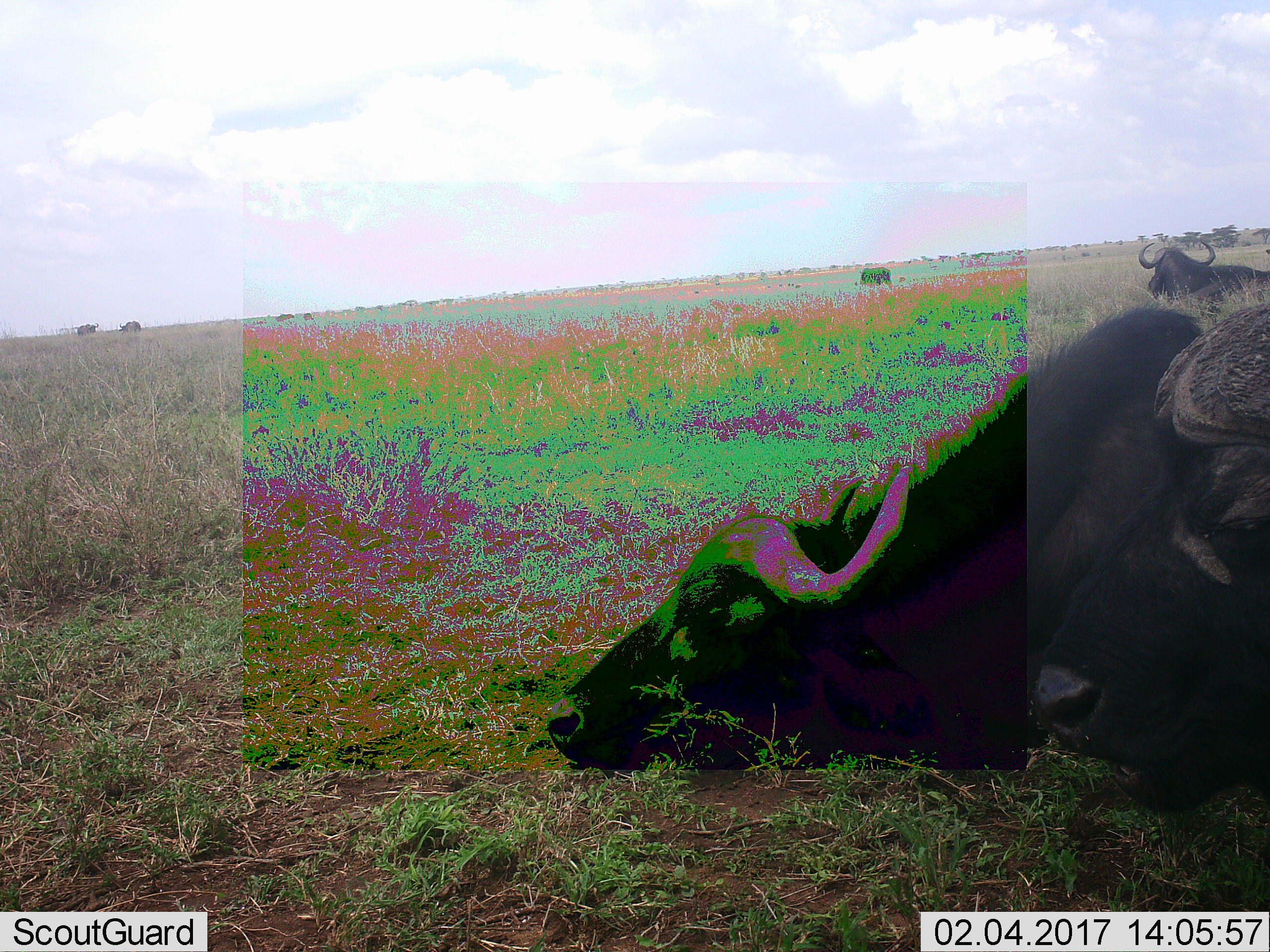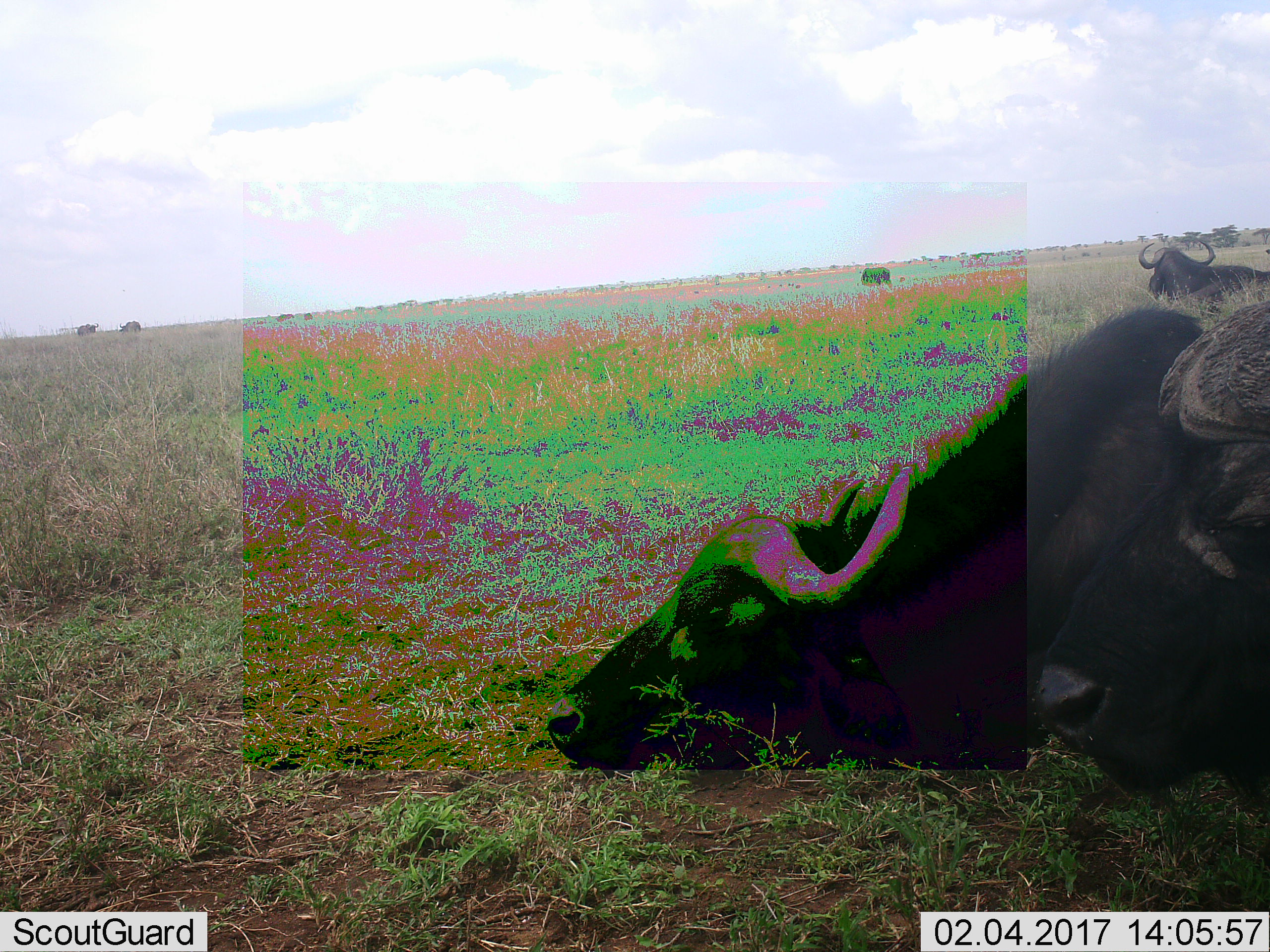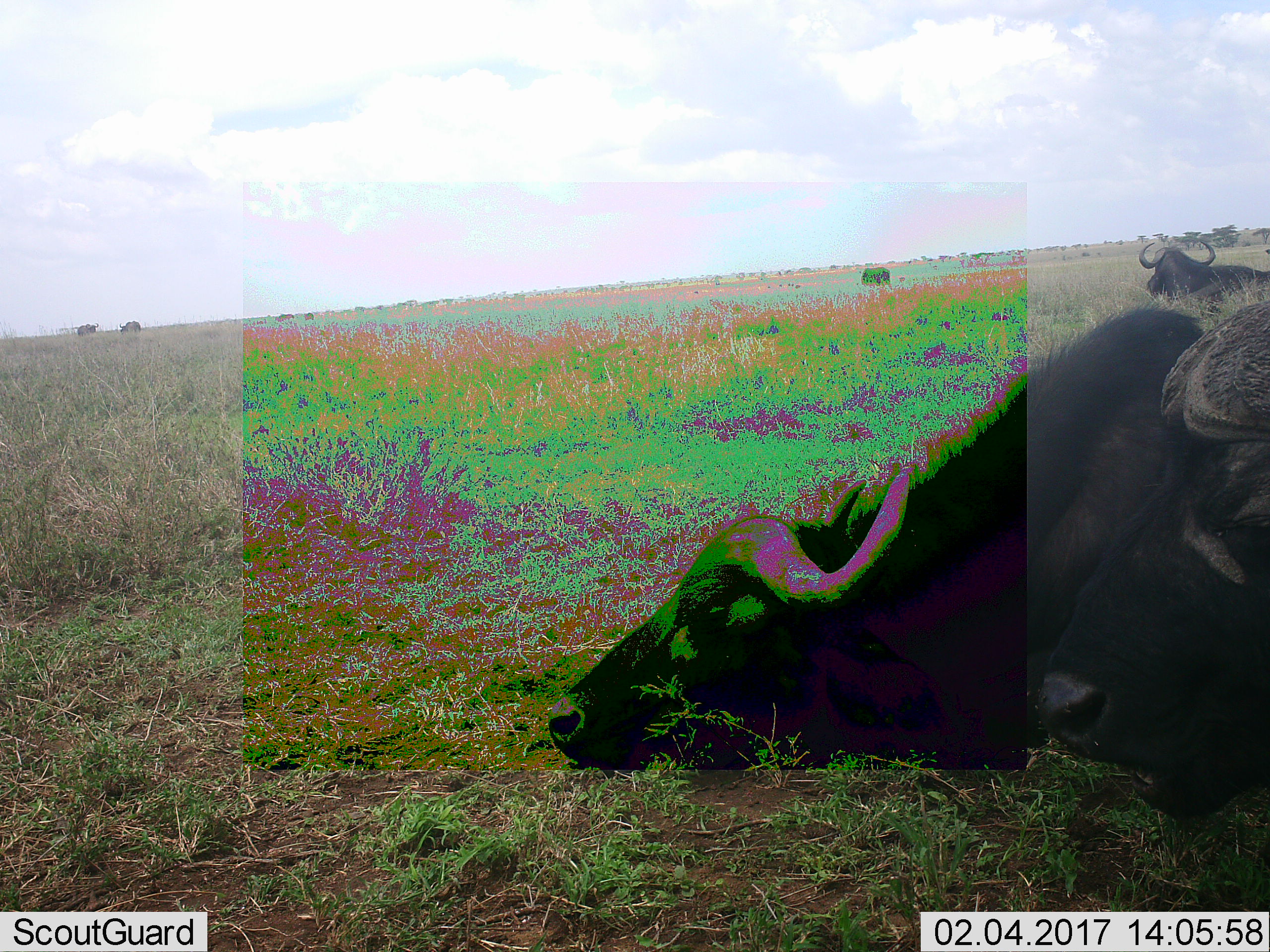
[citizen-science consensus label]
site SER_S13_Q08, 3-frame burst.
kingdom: Animalia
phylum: Chordata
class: Mammalia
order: Artiodactyla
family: Bovidae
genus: Syncerus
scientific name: Syncerus caffer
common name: african buffalo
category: buffalo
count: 5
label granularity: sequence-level